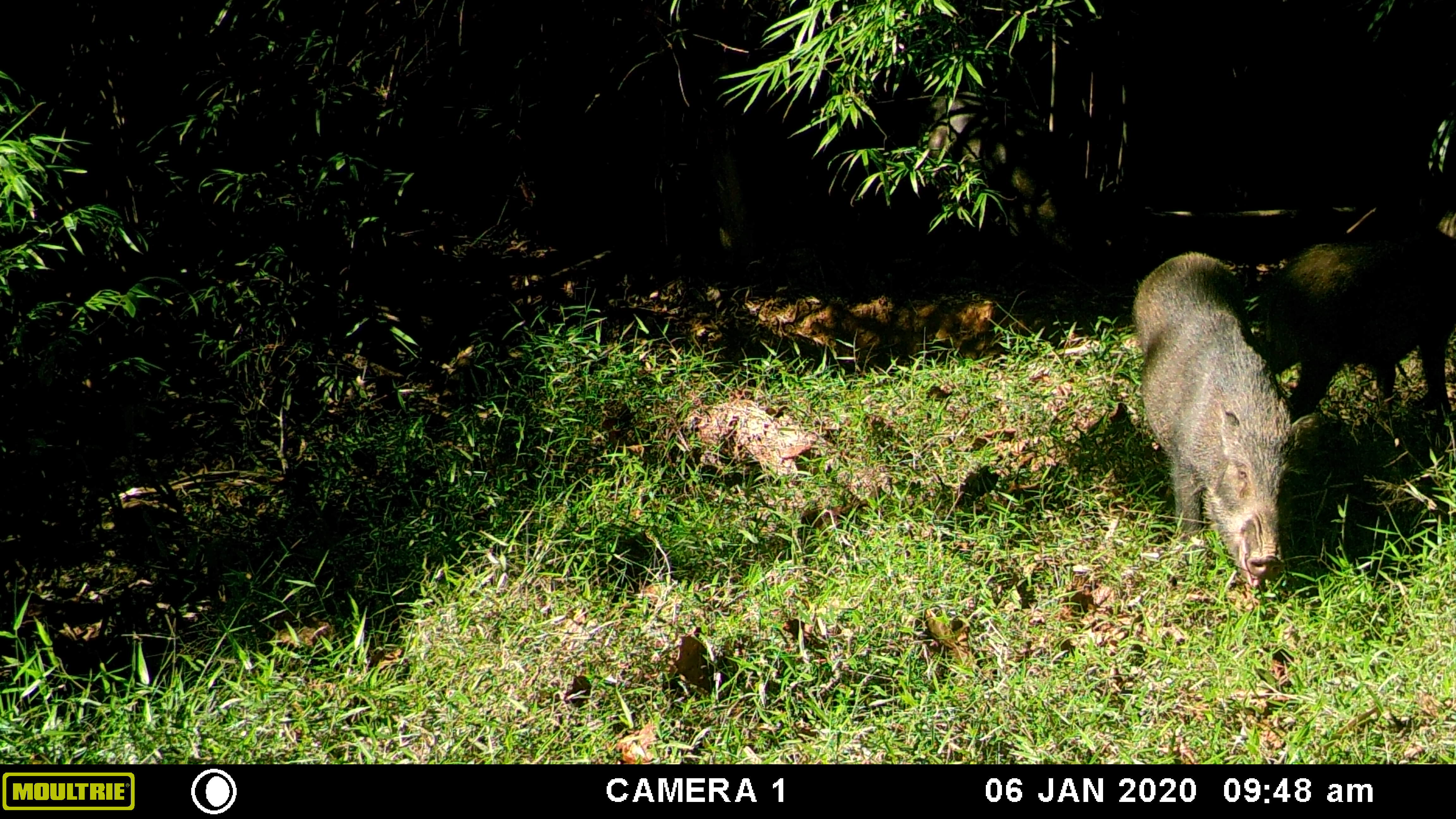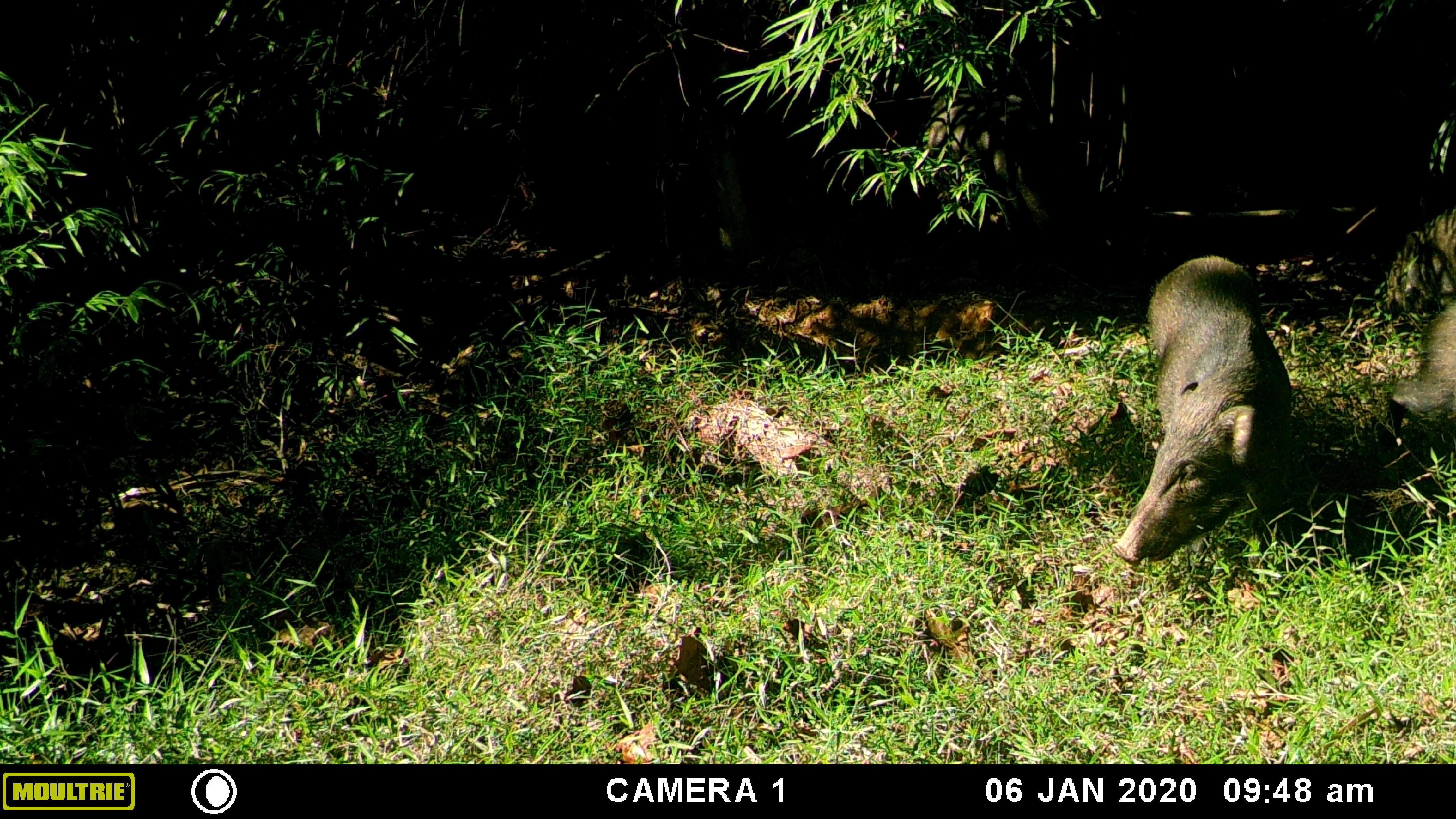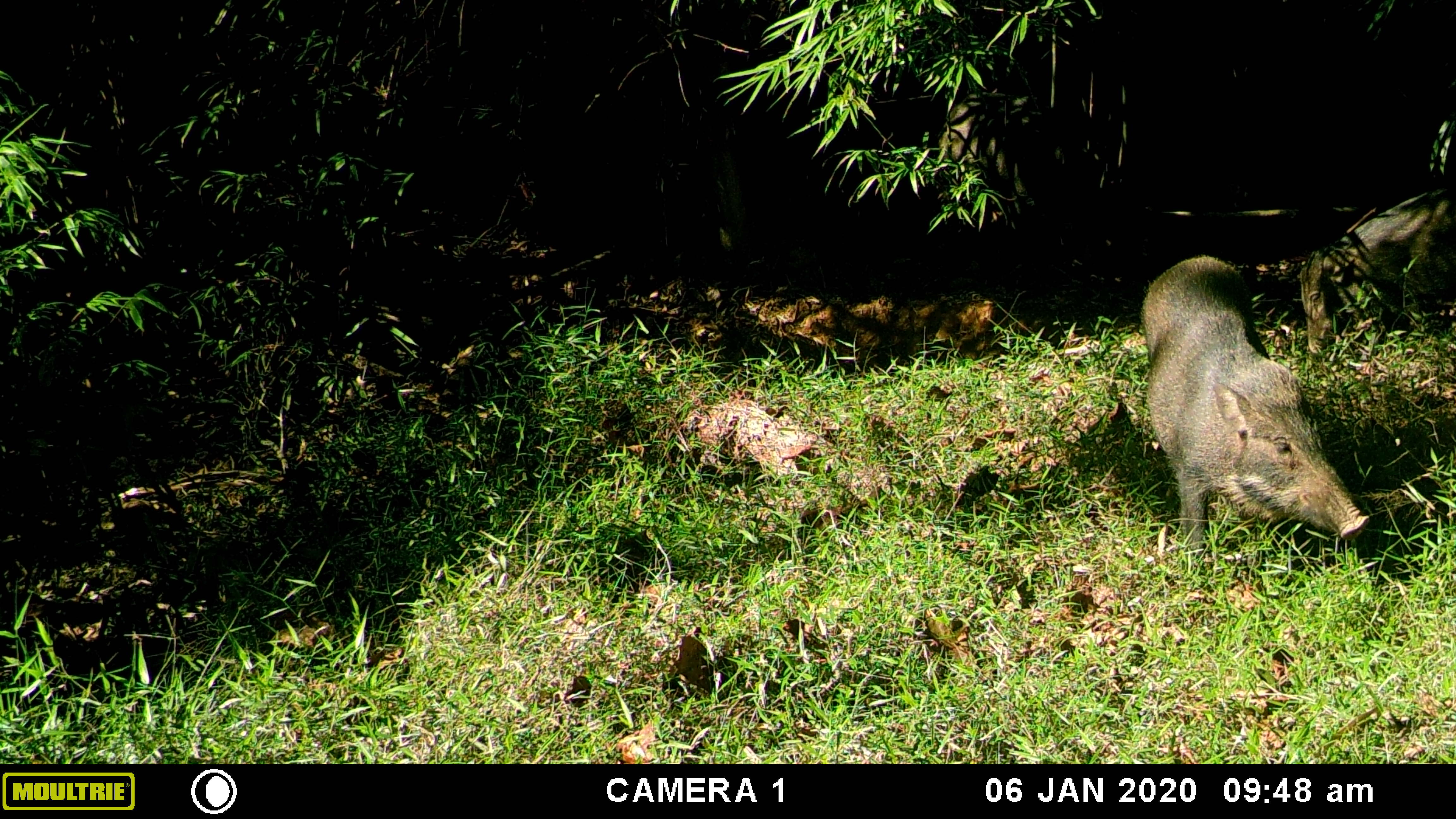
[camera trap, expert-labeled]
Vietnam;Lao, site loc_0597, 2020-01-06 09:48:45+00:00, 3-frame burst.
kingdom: Animalia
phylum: Chordata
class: Mammalia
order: Artiodactyla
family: Suidae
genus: Sus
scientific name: Sus scrofa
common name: eurasian wild pig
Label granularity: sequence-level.